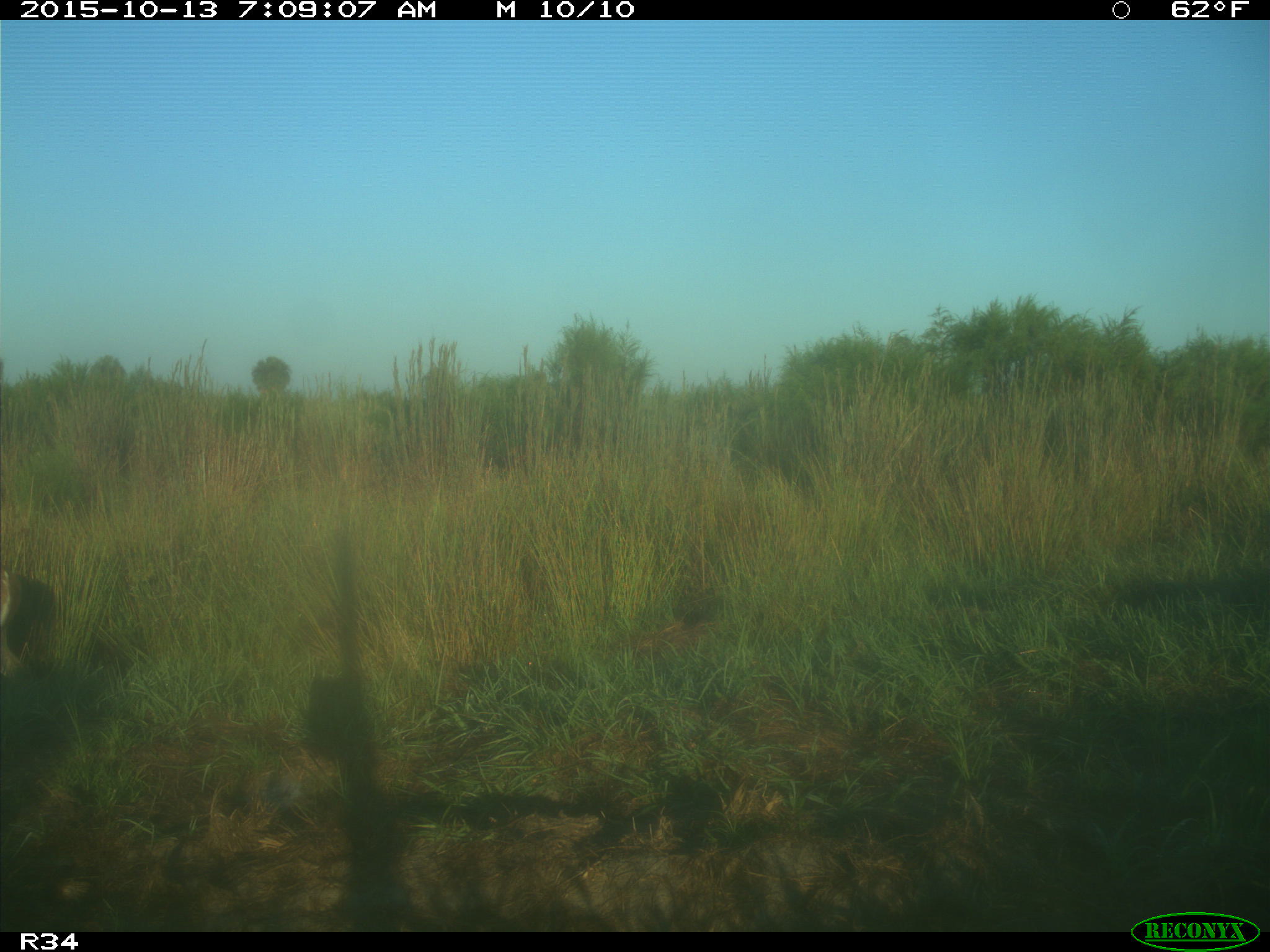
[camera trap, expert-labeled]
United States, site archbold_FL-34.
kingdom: Animalia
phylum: Chordata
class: Mammalia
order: Artiodactyla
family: Cervidae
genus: Odocoileus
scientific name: Odocoileus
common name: deer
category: unidentified deer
Unidentified deer (deer) (Odocoileus).